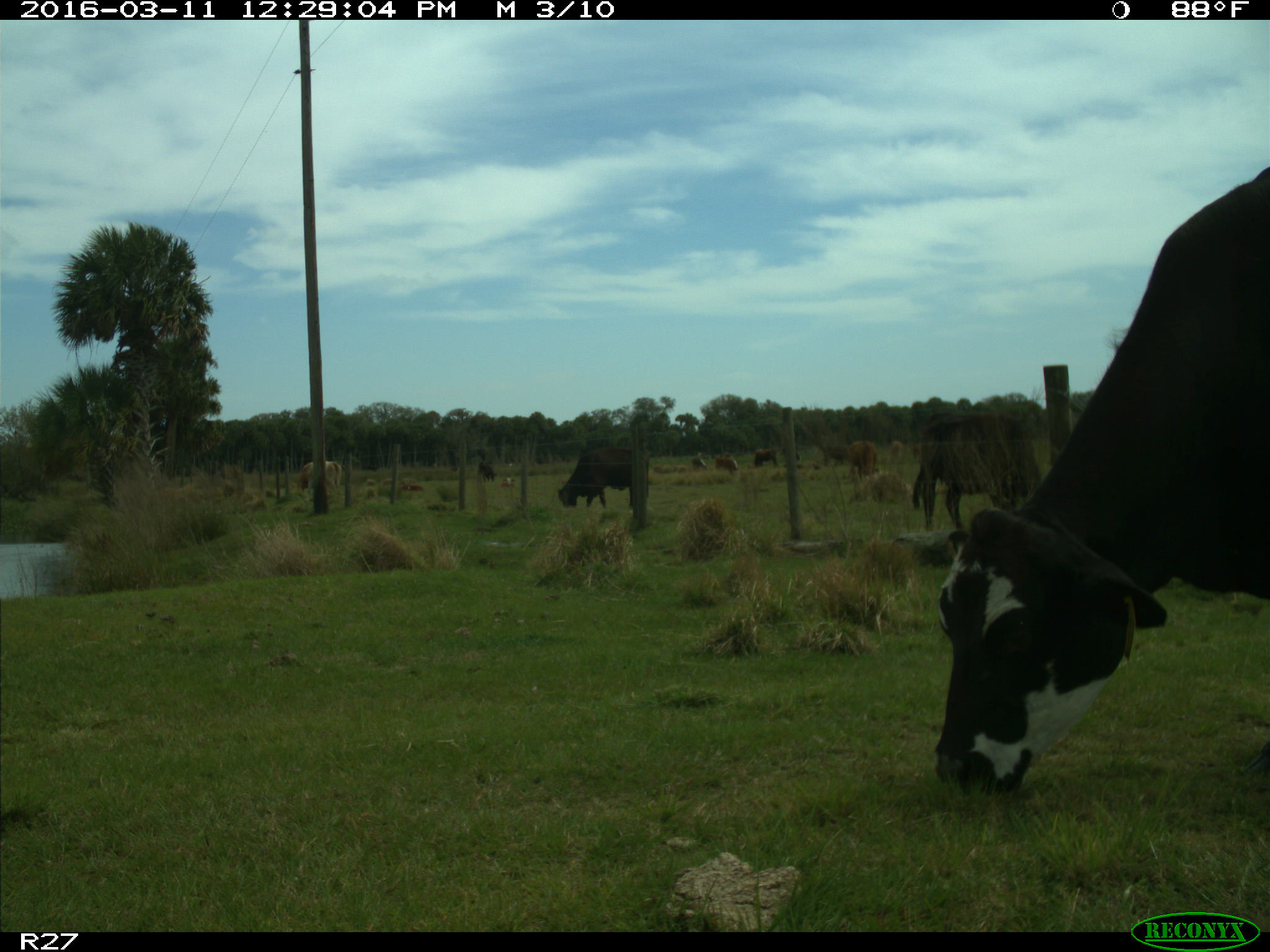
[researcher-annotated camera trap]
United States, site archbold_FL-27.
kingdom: Animalia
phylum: Chordata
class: Mammalia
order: Artiodactyla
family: Bovidae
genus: Bos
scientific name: Bos taurus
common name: domestic cow